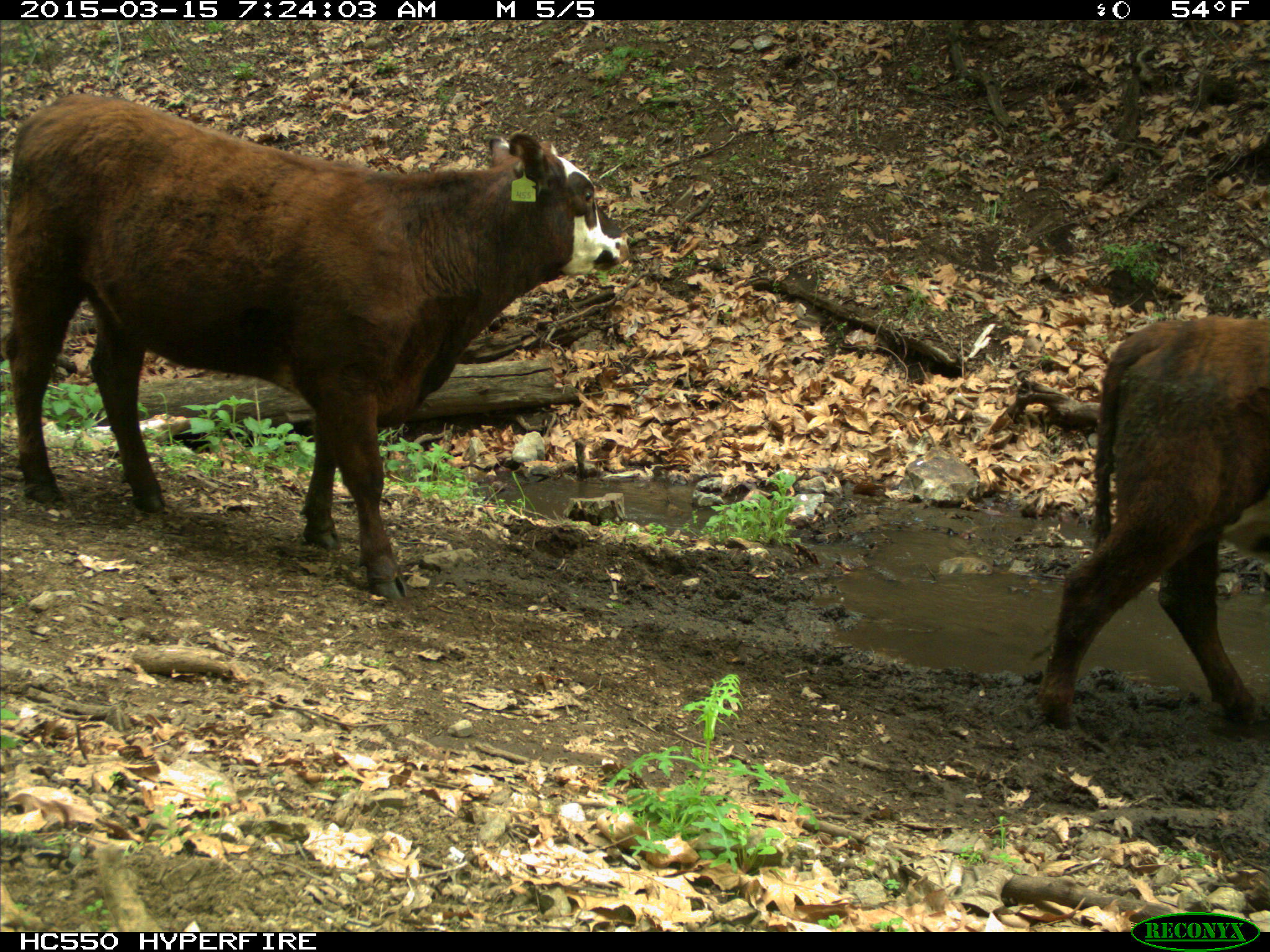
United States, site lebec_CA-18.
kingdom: Animalia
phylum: Chordata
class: Mammalia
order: Artiodactyla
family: Bovidae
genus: Bos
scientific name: Bos taurus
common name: domestic cow